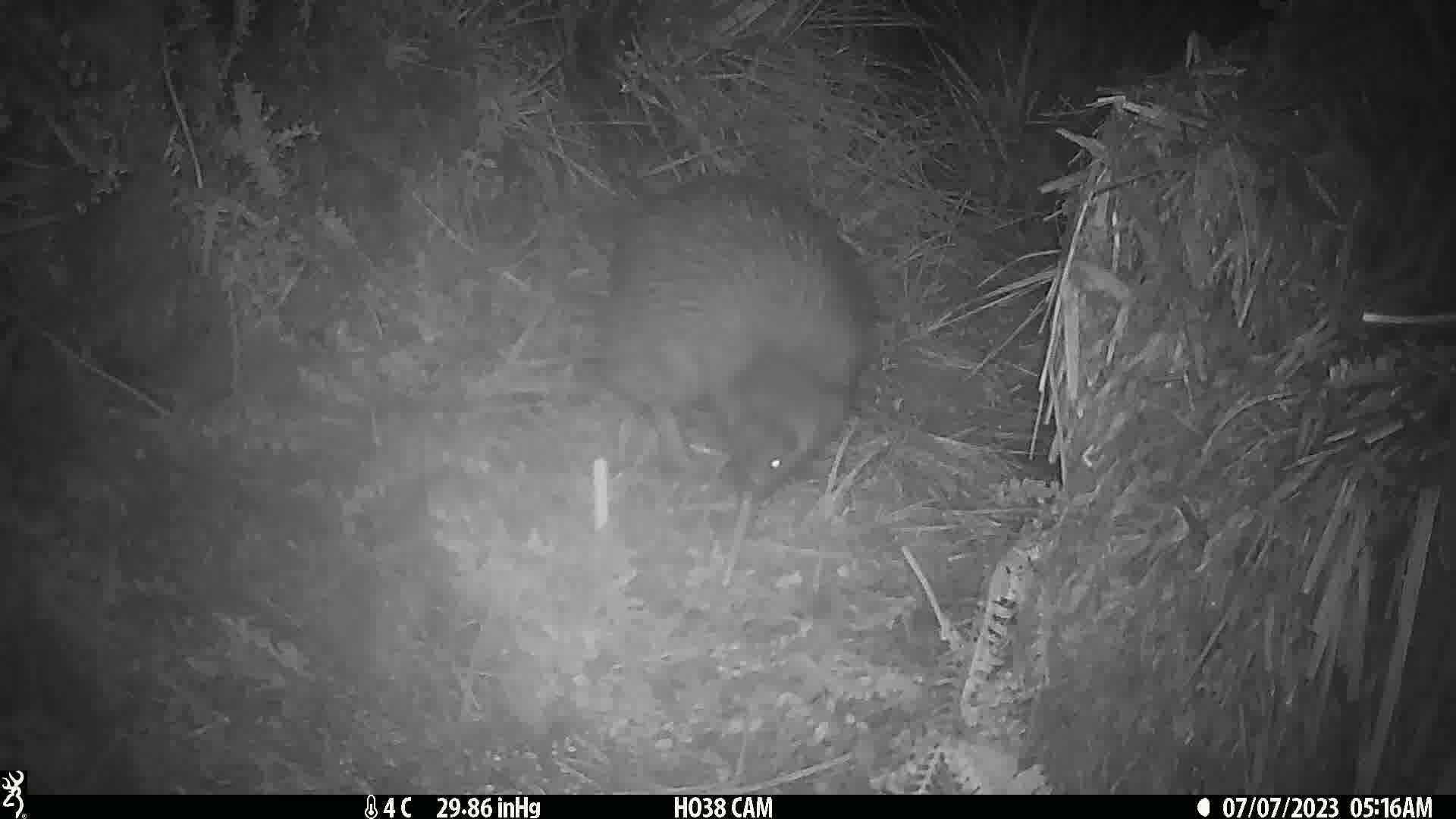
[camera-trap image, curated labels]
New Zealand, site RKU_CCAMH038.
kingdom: Animalia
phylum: Chordata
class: Aves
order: Apterygiformes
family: Apterygidae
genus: Apteryx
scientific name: Apteryx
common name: kiwi